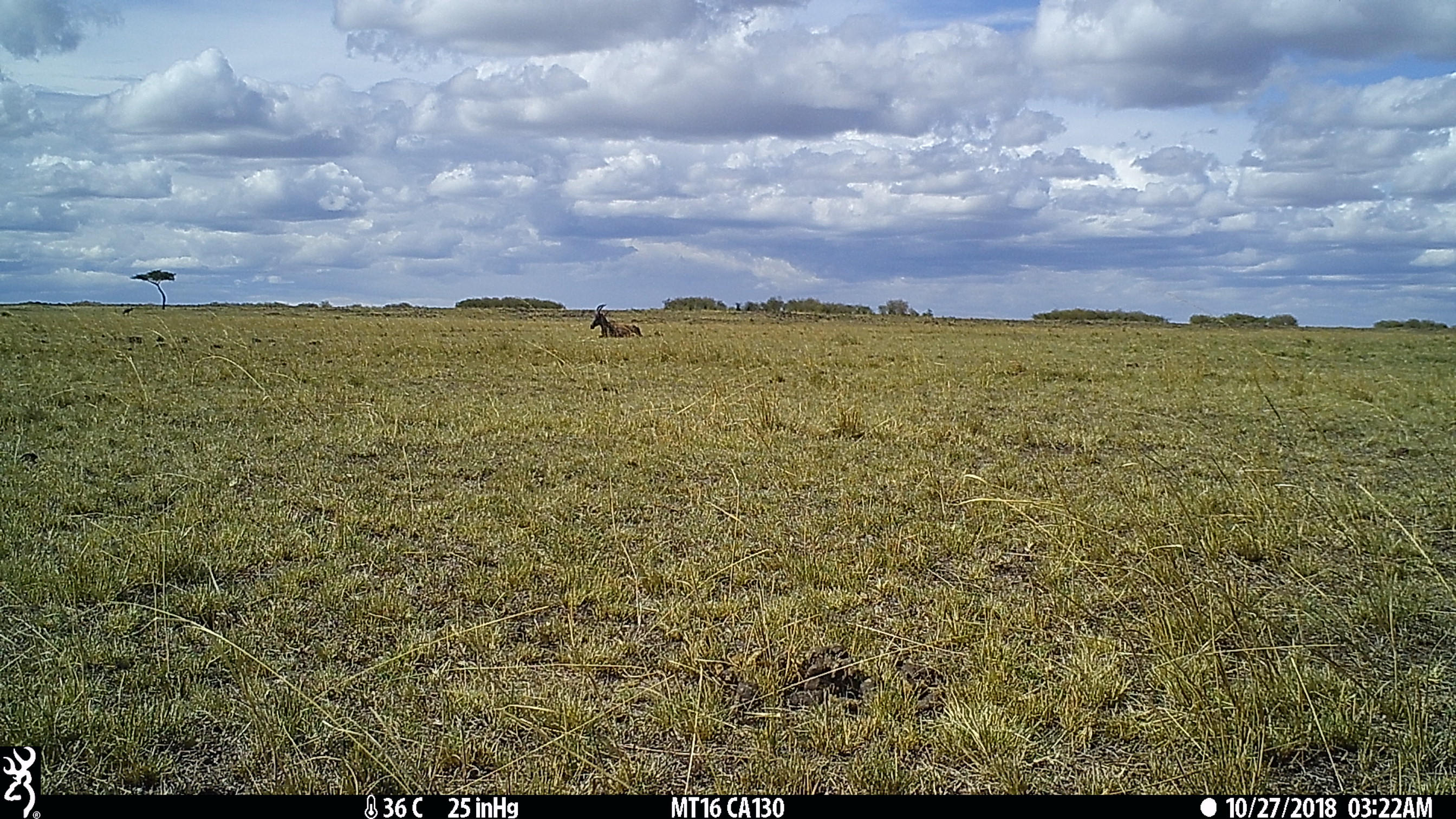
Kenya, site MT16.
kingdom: Animalia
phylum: Chordata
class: Mammalia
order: Artiodactyla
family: Bovidae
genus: Damaliscus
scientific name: Damaliscus lunatus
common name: topi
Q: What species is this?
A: Topi (Damaliscus lunatus).